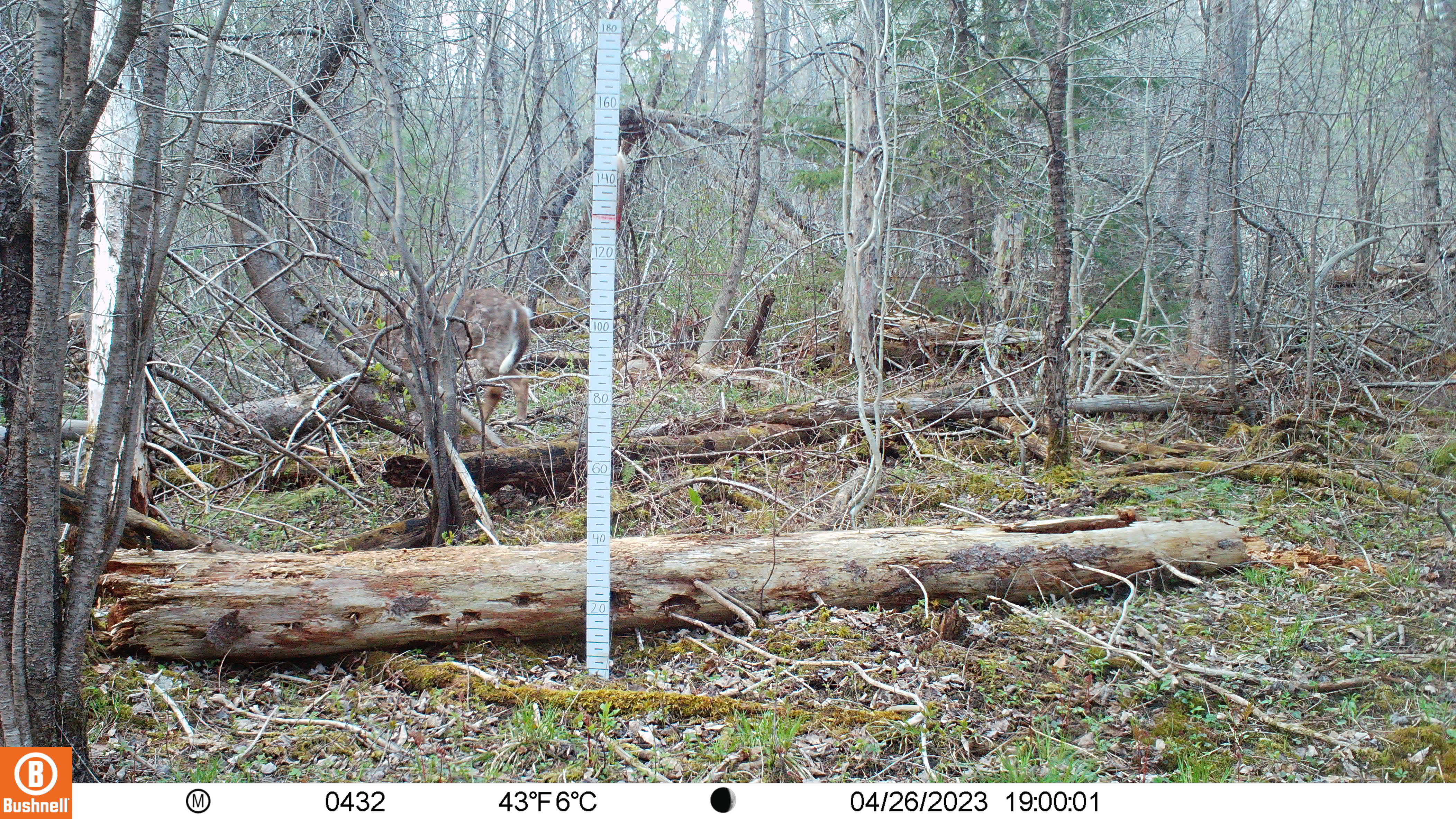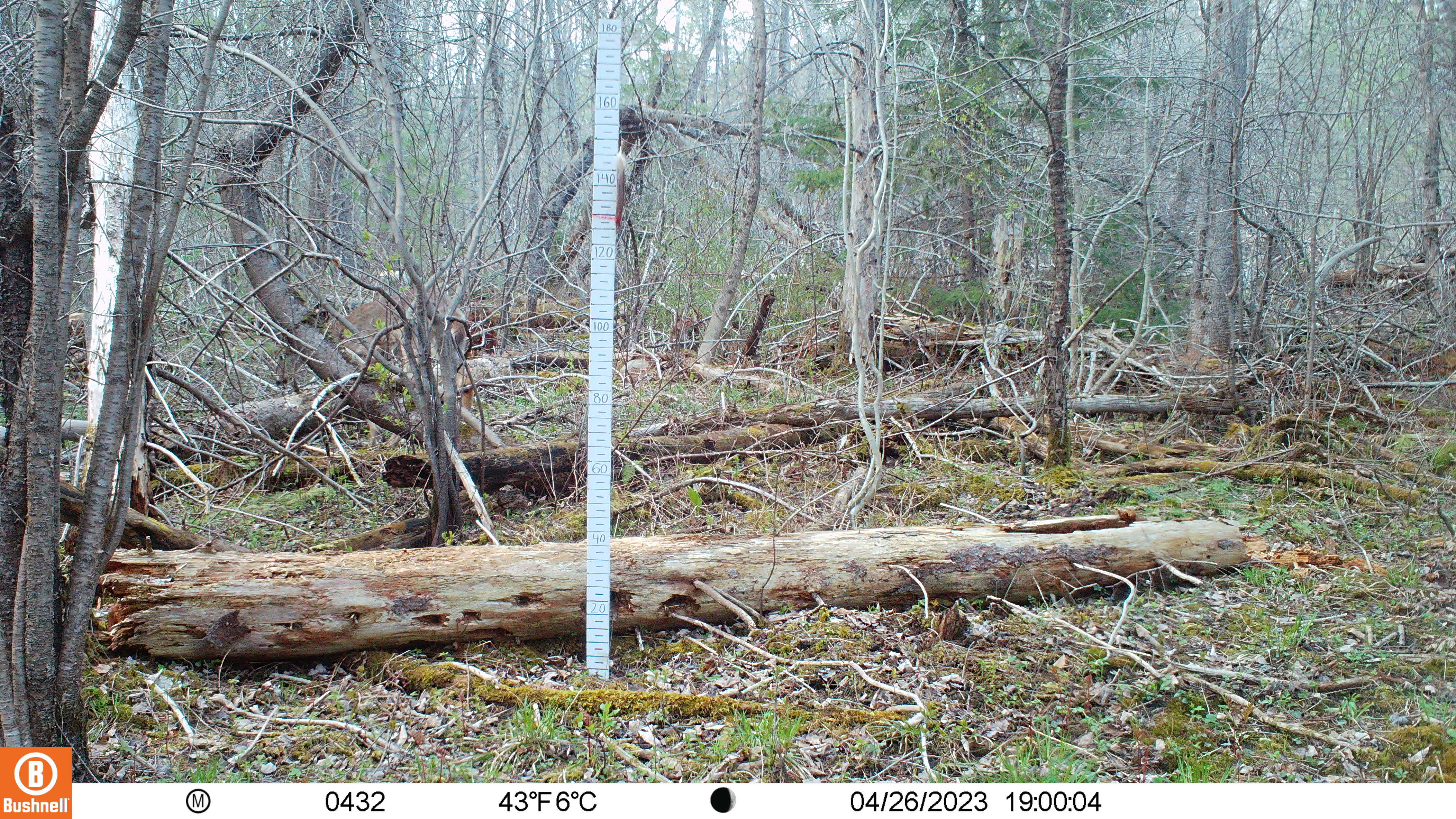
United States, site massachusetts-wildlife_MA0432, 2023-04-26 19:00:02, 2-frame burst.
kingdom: Animalia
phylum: Chordata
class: Mammalia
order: Artiodactyla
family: Cervidae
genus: Odocoileus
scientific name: Odocoileus virginianus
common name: white-tailed deer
White-tailed deer (Odocoileus virginianus).